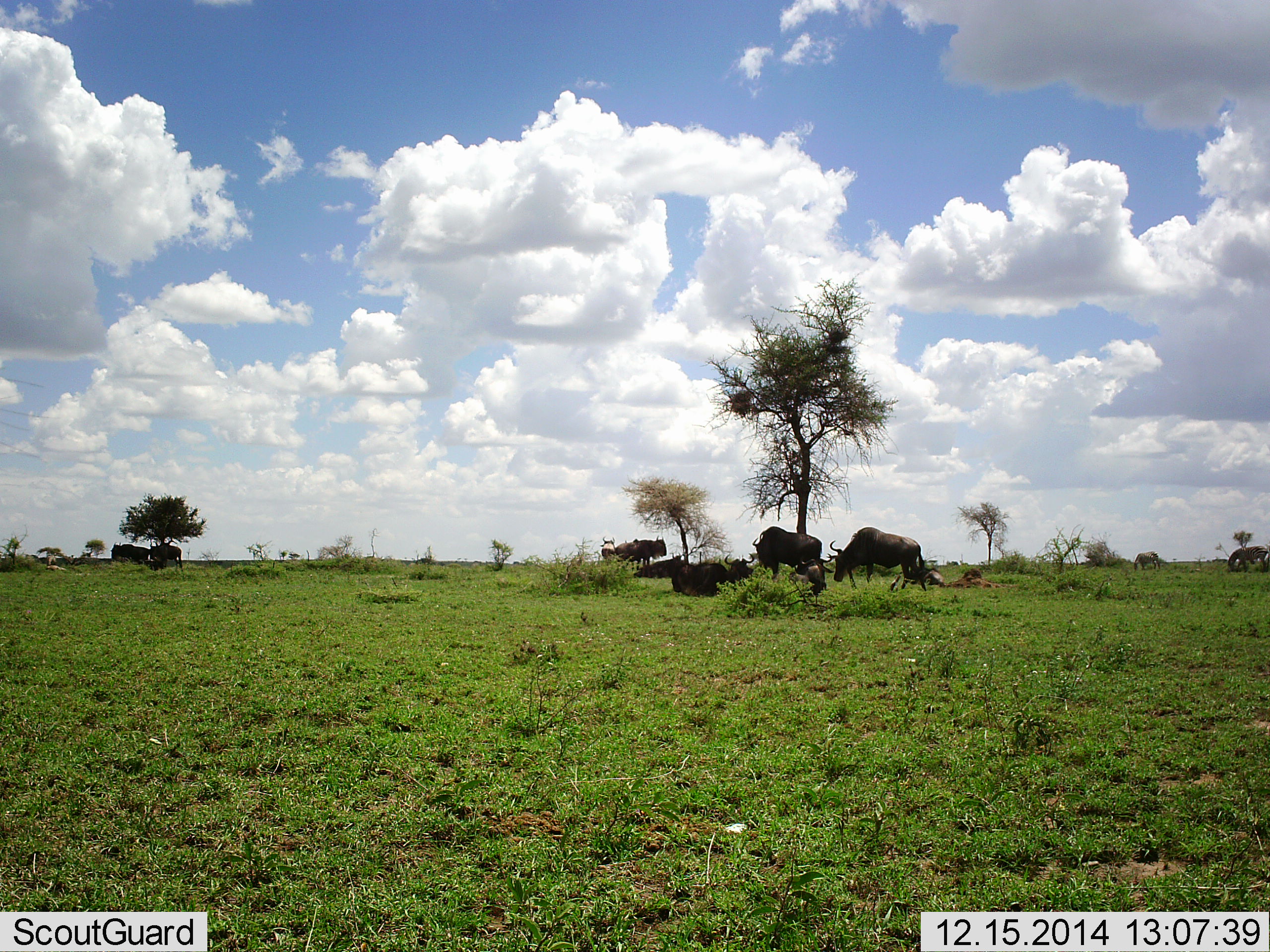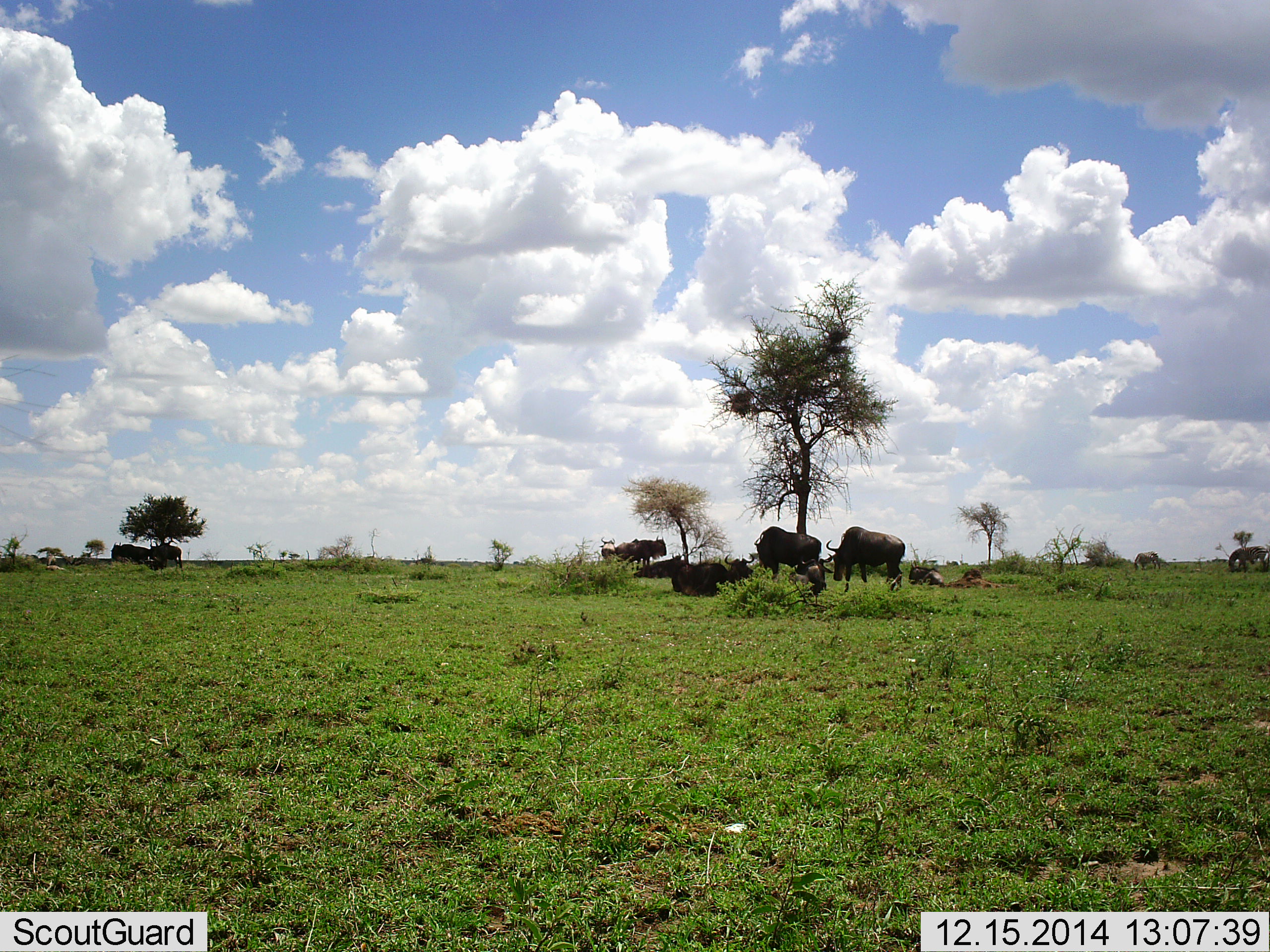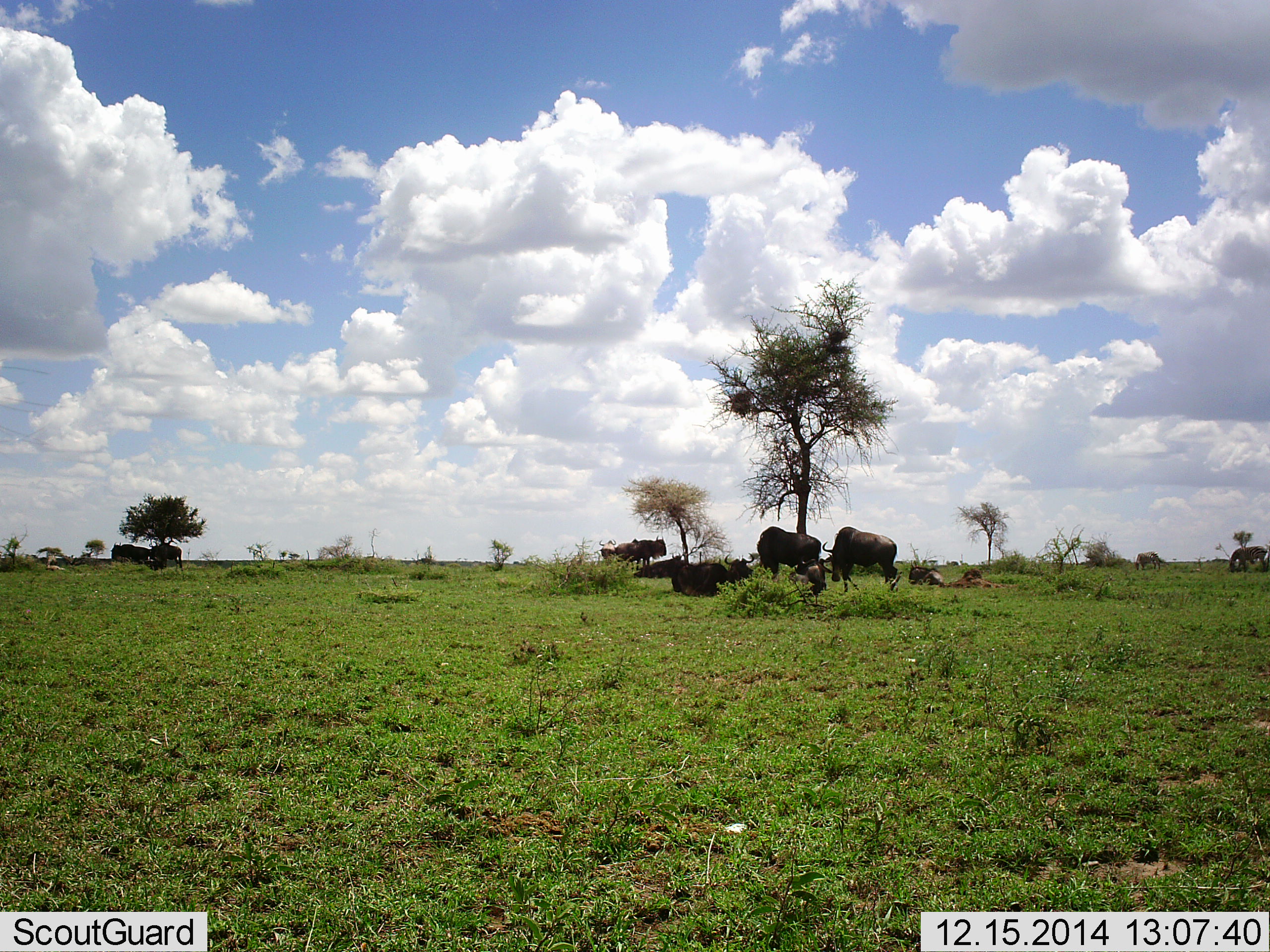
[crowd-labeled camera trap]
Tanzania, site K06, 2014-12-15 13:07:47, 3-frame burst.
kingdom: Animalia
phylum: Chordata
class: Mammalia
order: Artiodactyla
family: Bovidae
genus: Connochaetes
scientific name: Connochaetes taurinus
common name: blue wildebeest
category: wildebeest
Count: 8.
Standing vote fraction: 58%.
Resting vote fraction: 100%.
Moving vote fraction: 25%.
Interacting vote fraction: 8%.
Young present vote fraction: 0%.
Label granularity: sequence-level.